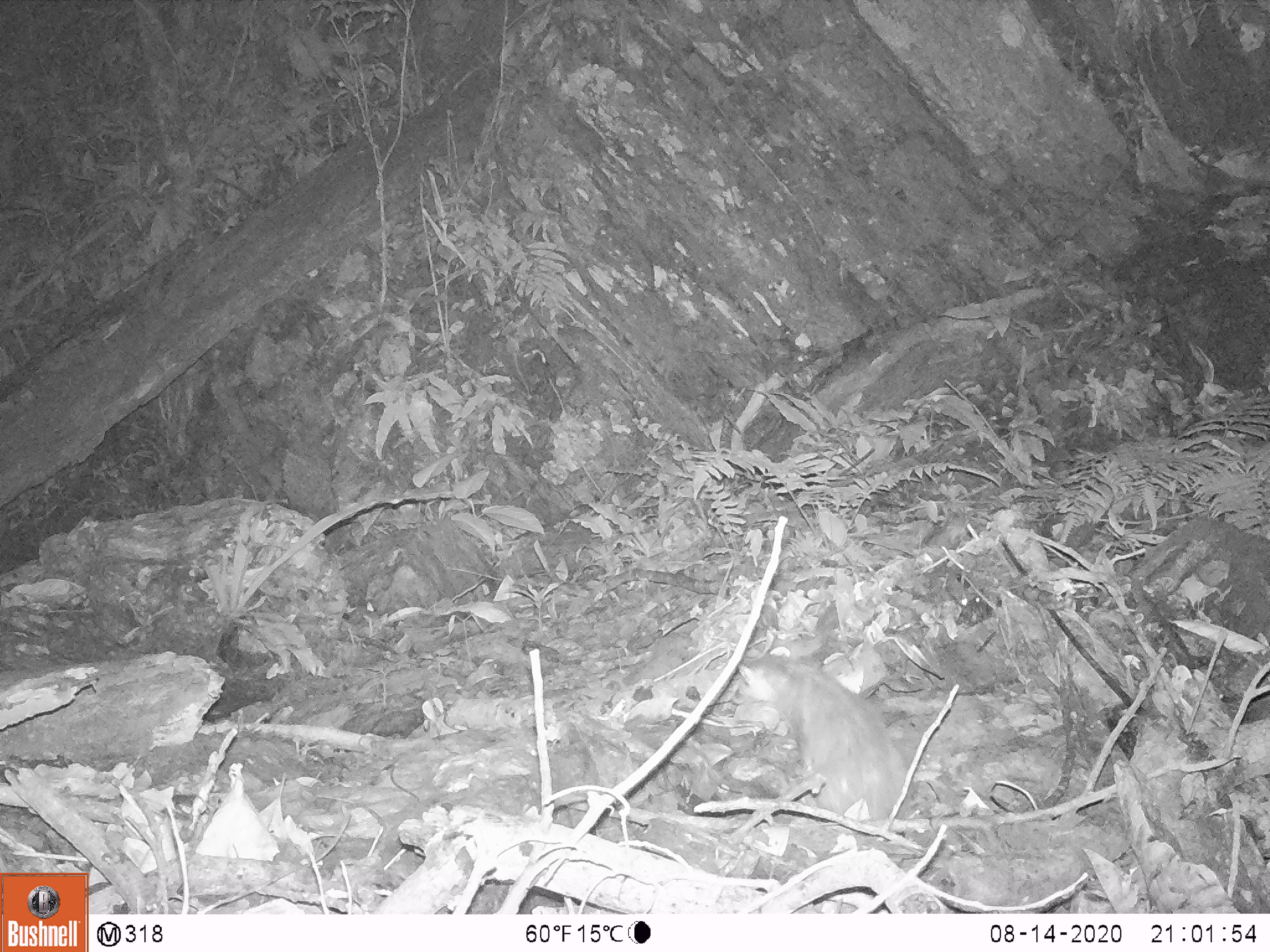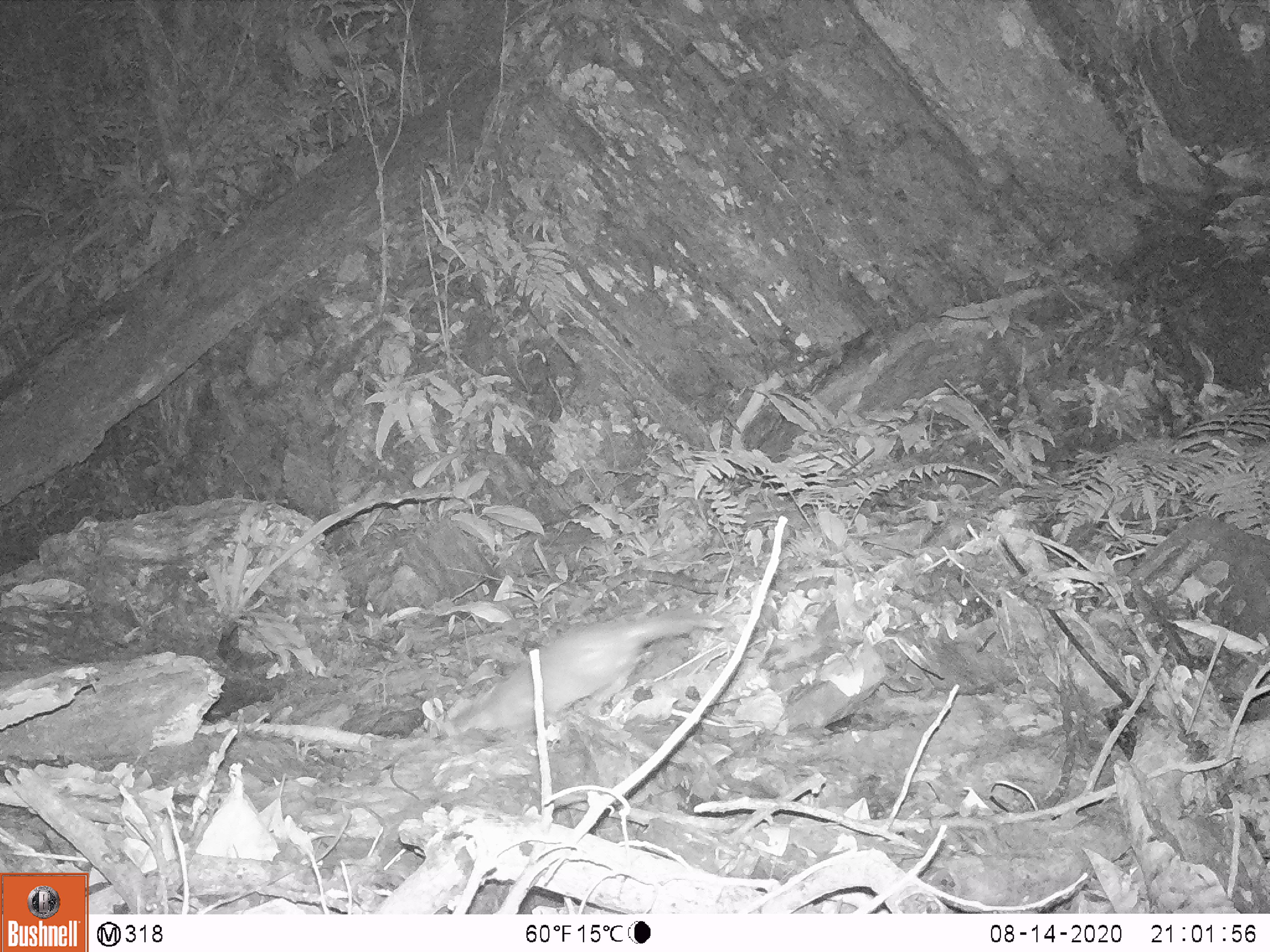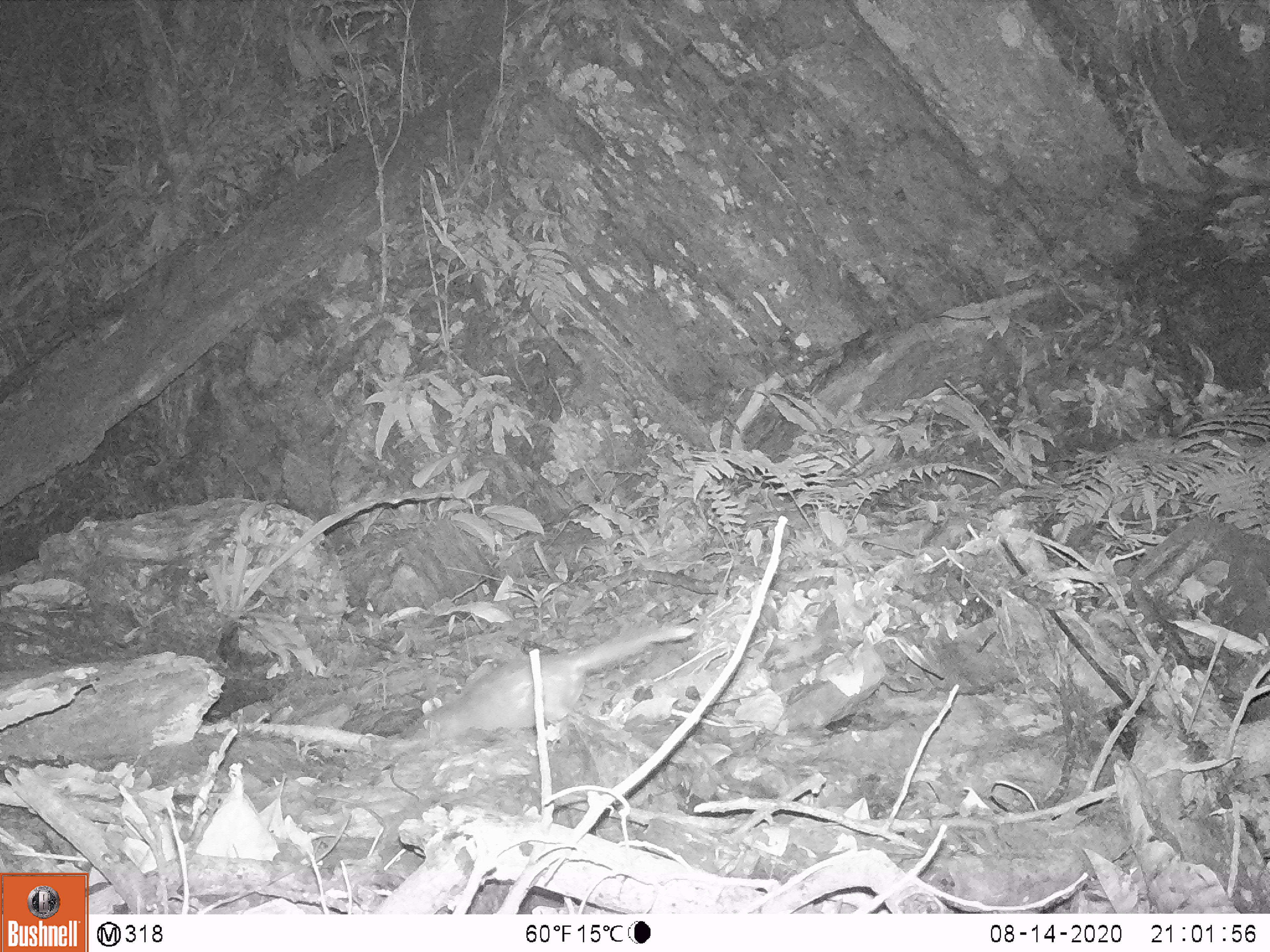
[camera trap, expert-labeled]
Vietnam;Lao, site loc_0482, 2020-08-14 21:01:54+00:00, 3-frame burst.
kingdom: Animalia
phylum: Chordata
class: Mammalia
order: Carnivora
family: Mustelidae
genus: Melogale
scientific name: Melogale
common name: ferret badger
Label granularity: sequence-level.